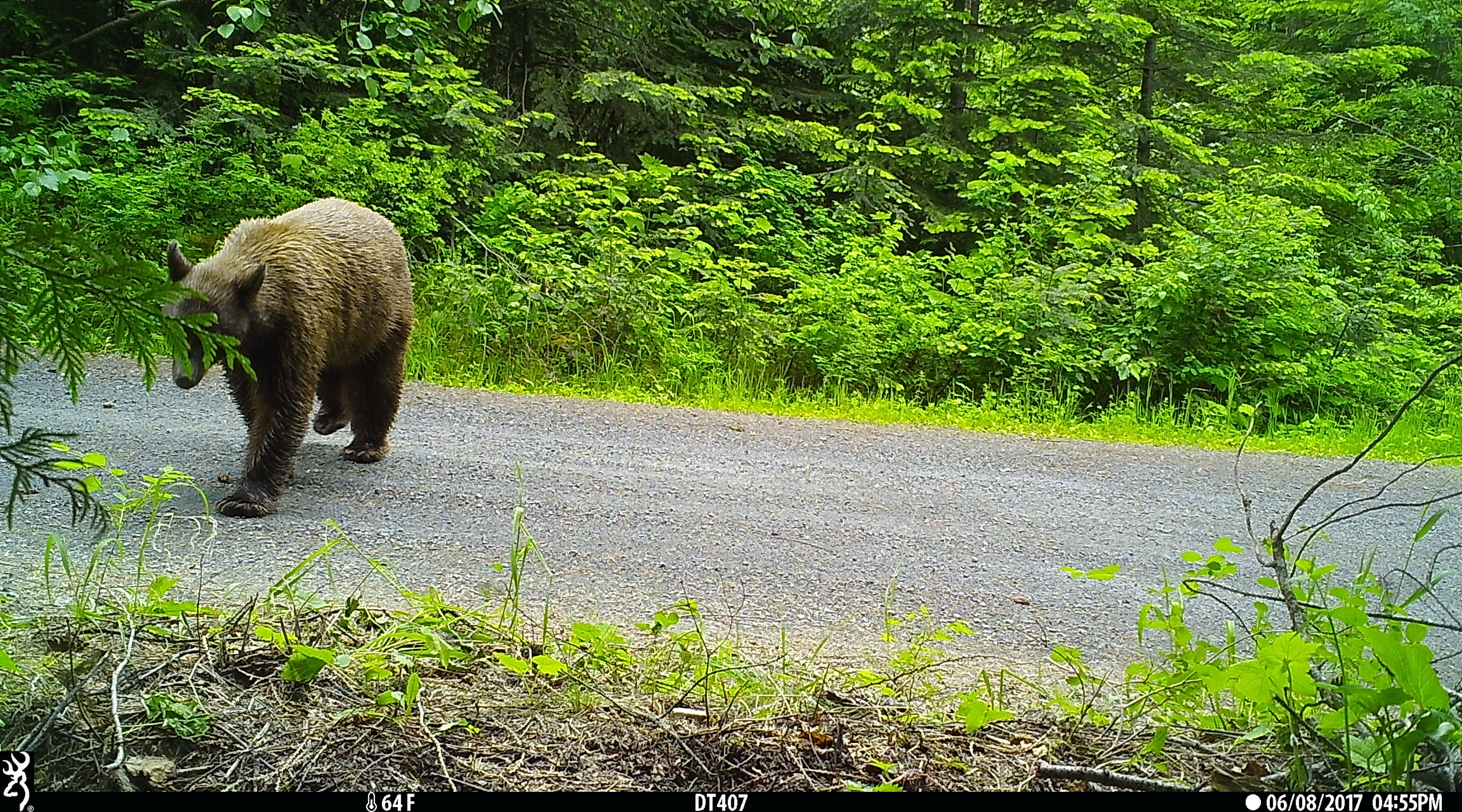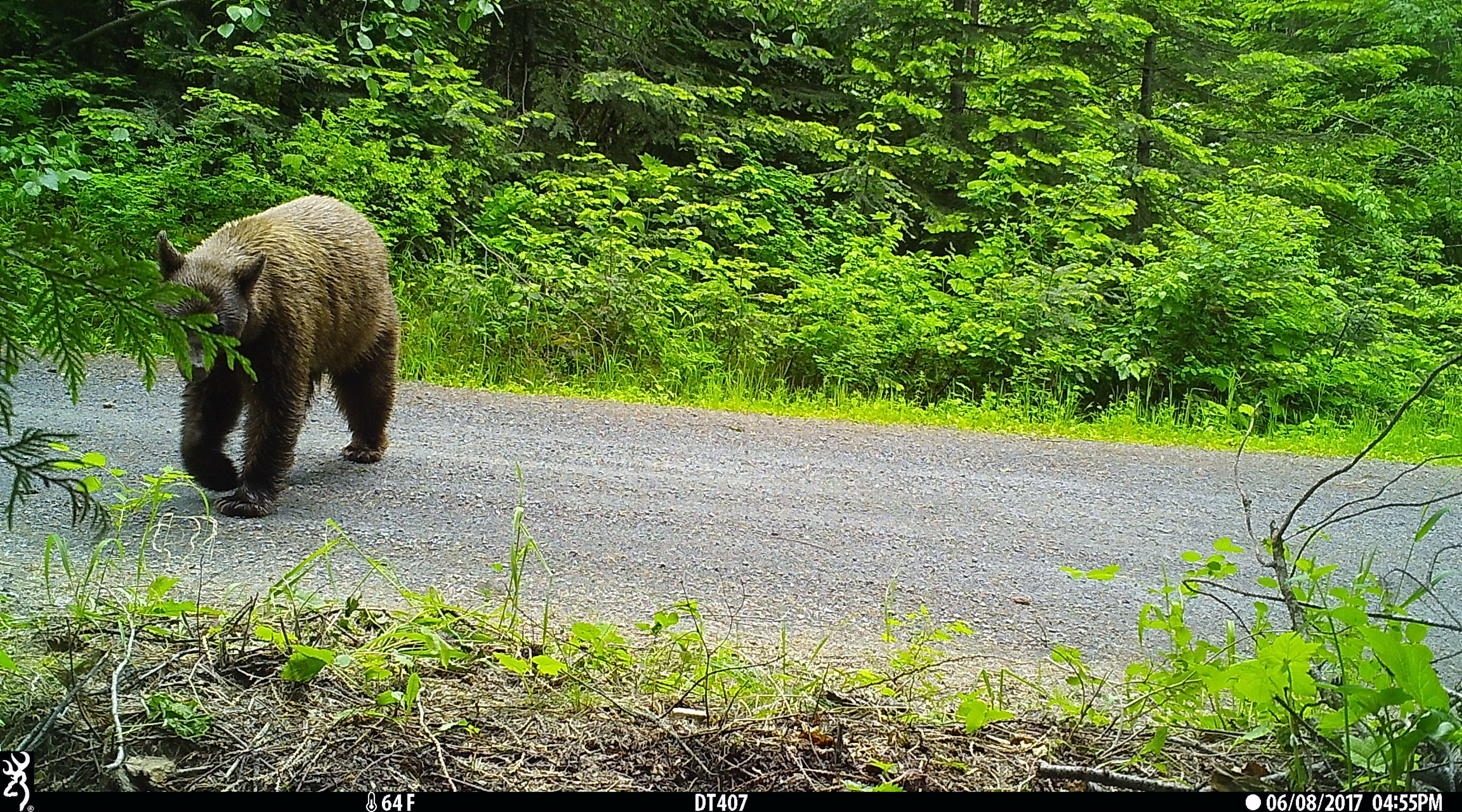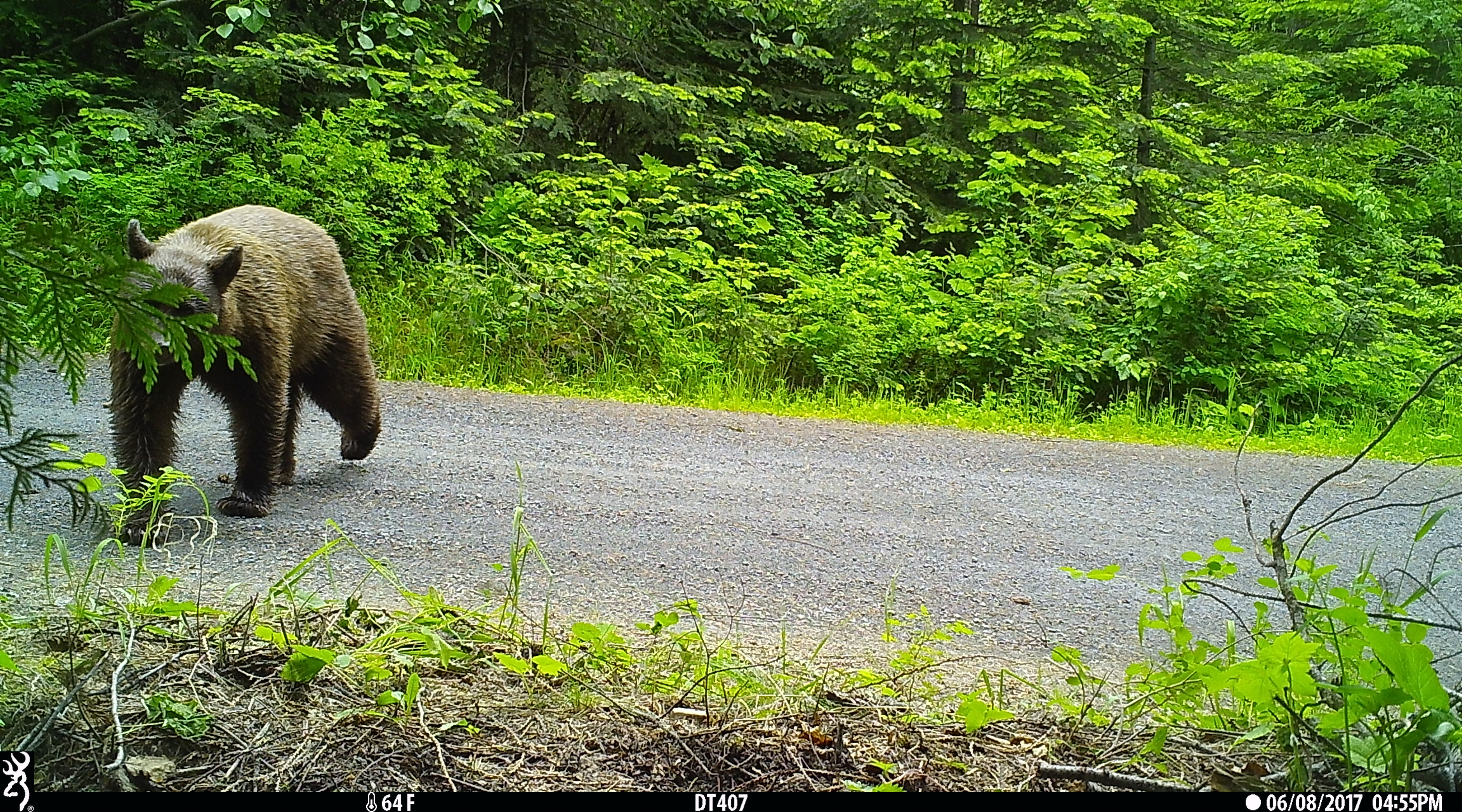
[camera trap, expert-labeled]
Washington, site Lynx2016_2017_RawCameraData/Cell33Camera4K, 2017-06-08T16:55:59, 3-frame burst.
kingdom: Animalia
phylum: Chordata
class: Mammalia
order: Carnivora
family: Ursidae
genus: Ursus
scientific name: Ursus americanus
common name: american black bear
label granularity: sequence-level